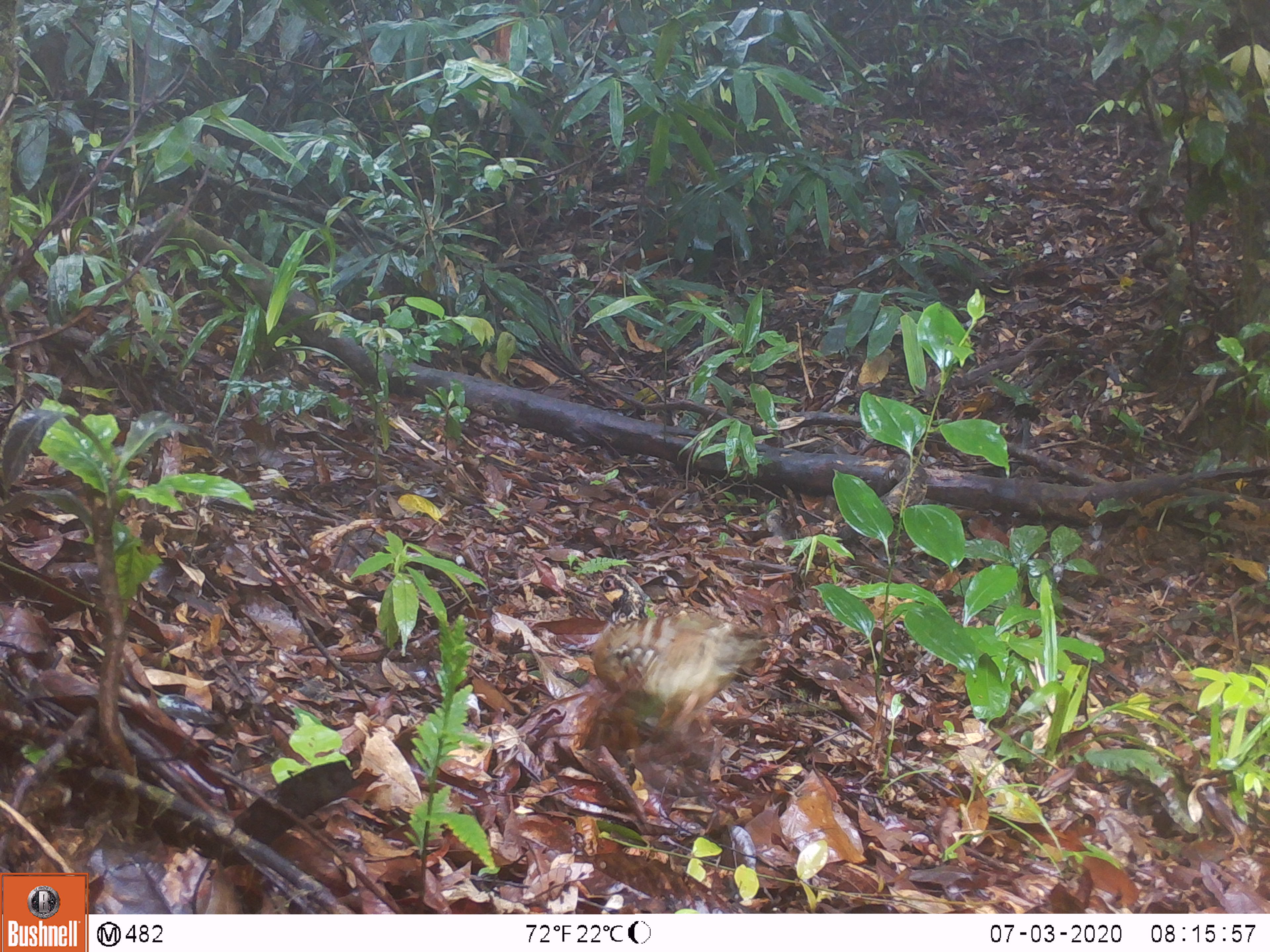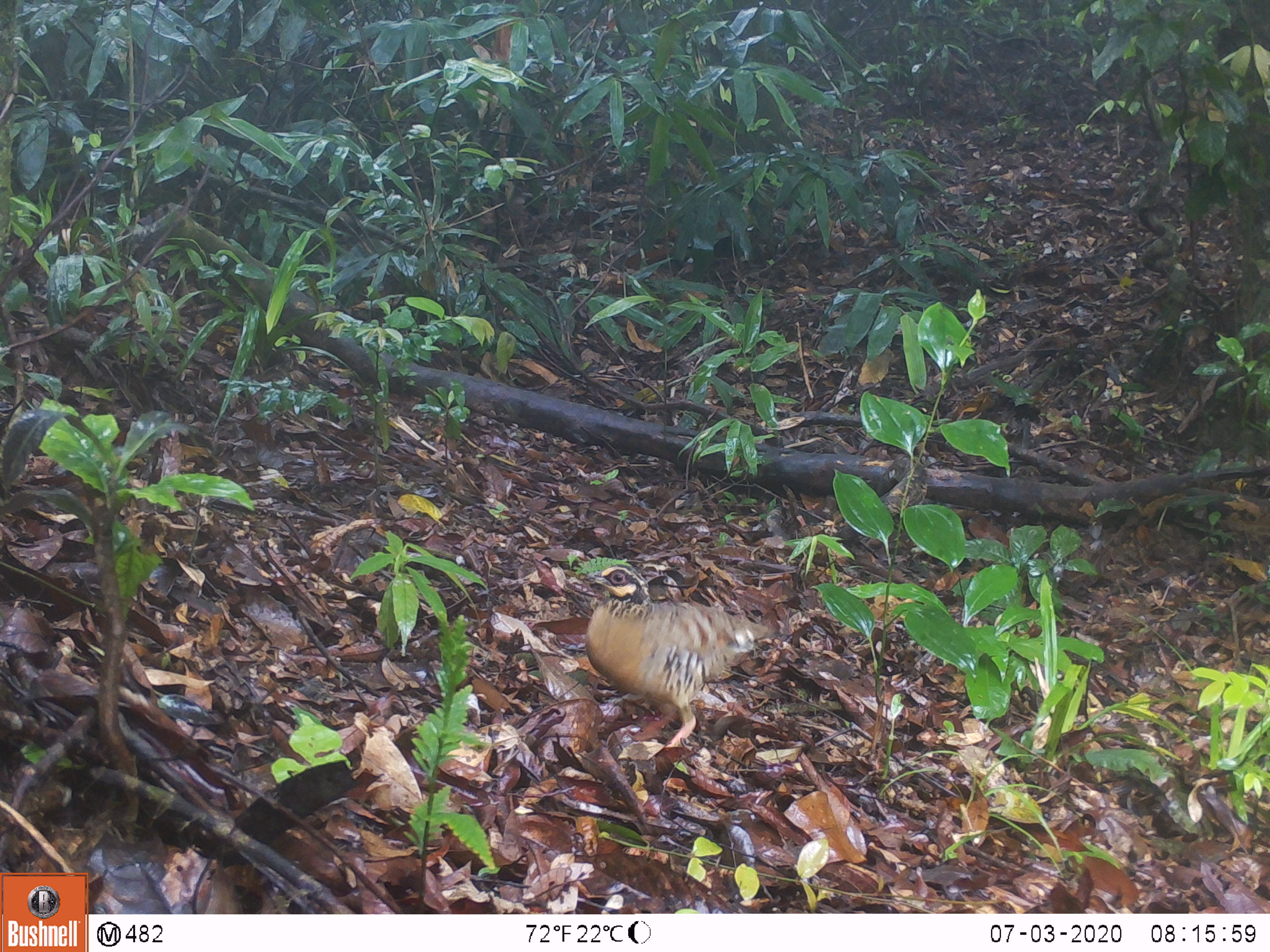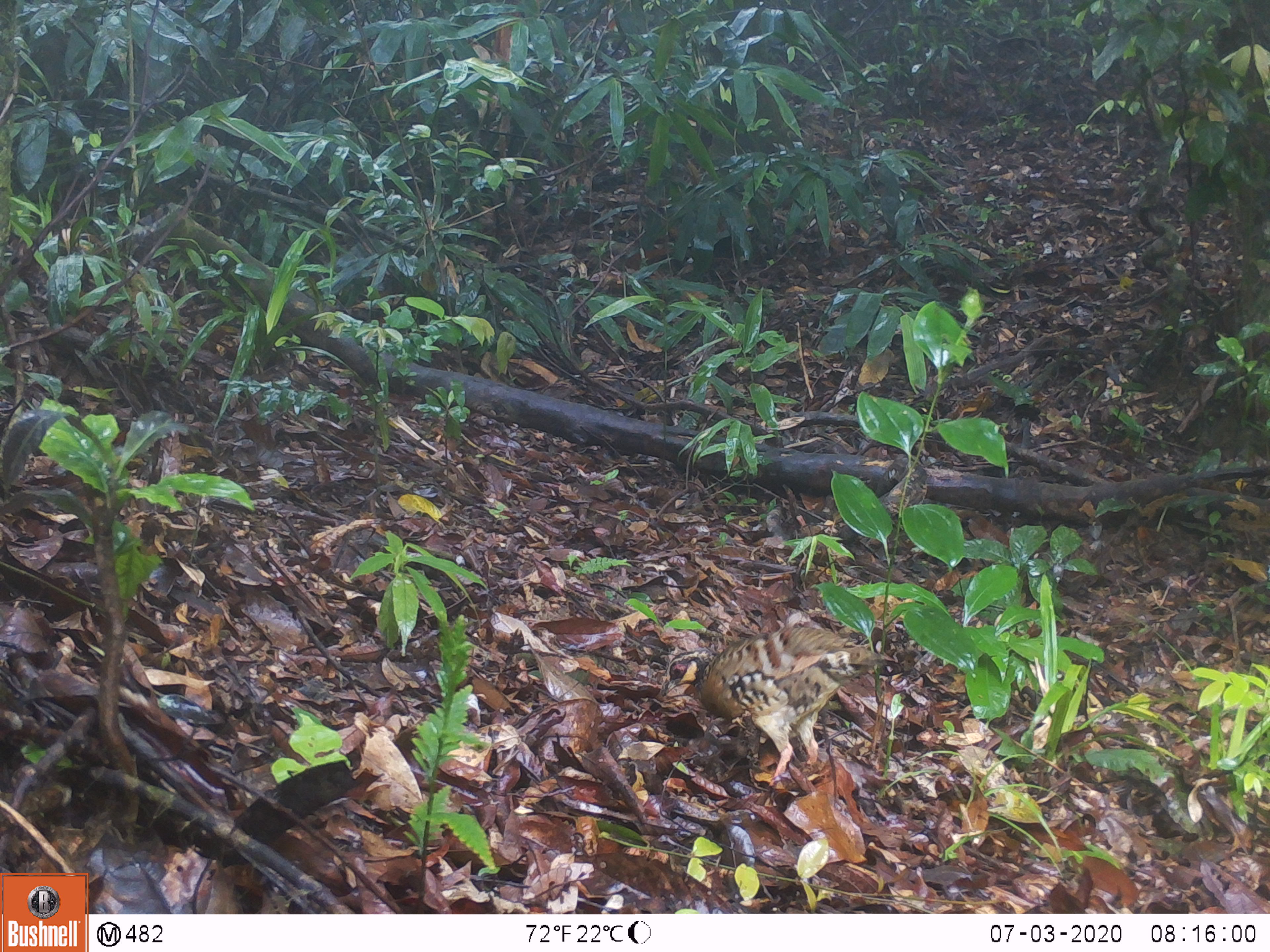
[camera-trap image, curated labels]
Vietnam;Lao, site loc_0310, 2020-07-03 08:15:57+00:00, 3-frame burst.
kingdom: Animalia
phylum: Chordata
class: Aves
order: Galliformes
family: Phasianidae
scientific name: Phasianidae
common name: partridge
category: unidentified partridge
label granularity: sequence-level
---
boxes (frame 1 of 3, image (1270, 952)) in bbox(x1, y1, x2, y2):
unidentified partridge: bbox(587, 571, 769, 756)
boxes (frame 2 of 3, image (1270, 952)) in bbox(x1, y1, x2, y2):
unidentified partridge: bbox(577, 559, 772, 749)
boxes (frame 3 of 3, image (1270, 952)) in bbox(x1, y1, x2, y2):
unidentified partridge: bbox(655, 624, 905, 788)